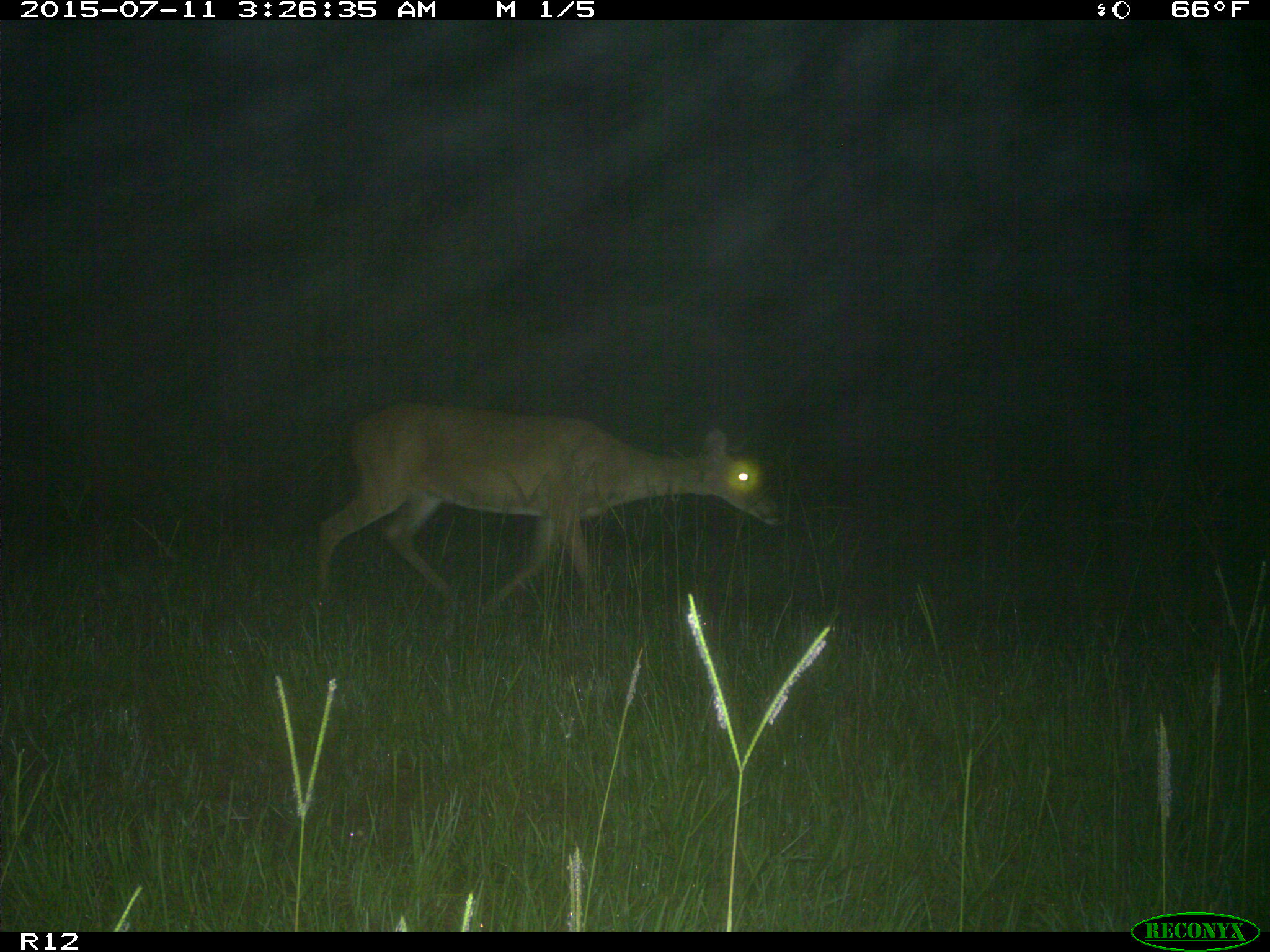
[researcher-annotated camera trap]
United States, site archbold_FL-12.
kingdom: Animalia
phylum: Chordata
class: Mammalia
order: Artiodactyla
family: Cervidae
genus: Odocoileus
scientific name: Odocoileus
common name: deer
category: unidentified deer